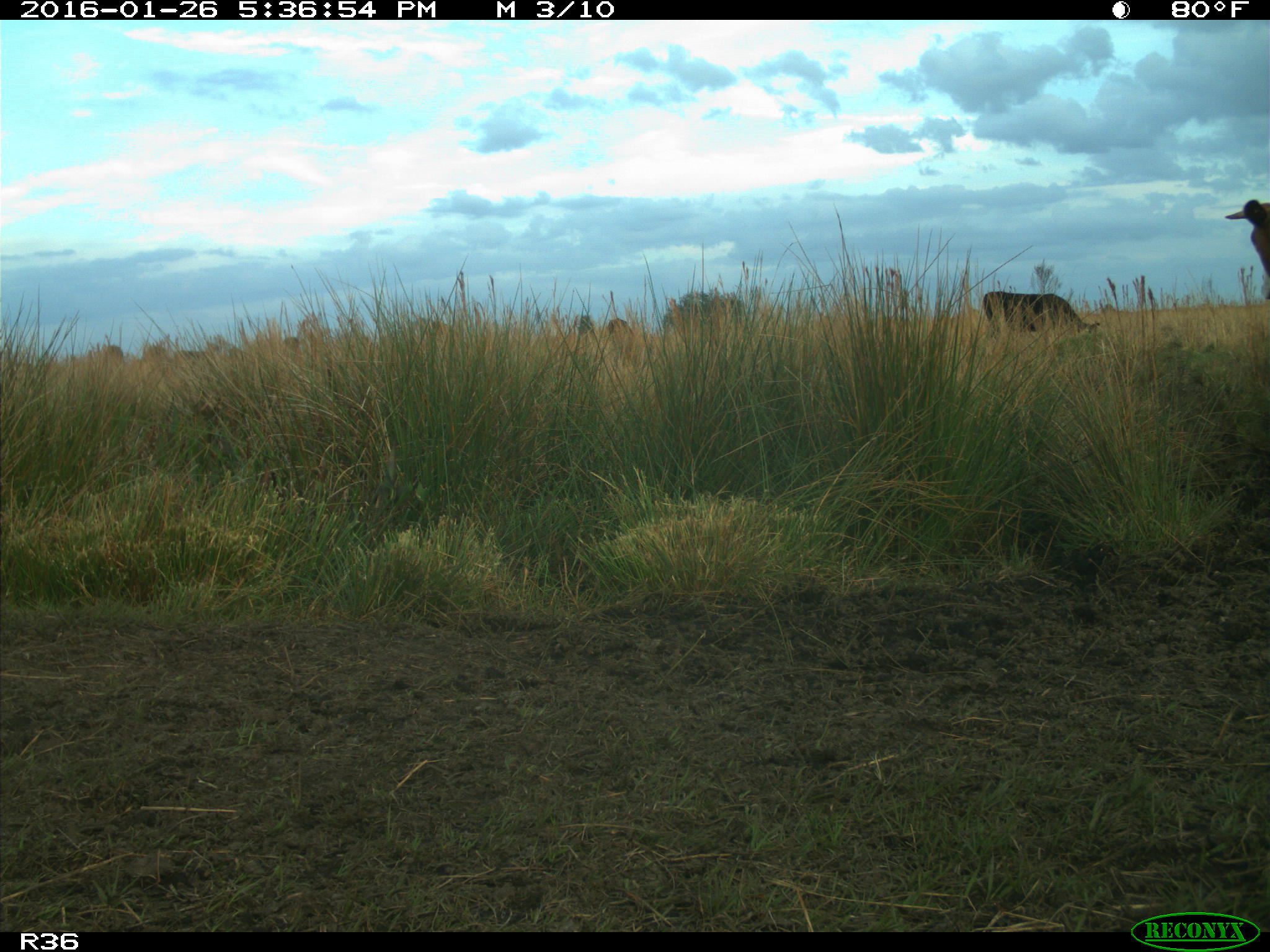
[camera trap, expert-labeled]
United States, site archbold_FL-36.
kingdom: Animalia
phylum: Chordata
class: Mammalia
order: Artiodactyla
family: Bovidae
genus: Bos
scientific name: Bos taurus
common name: domestic cow